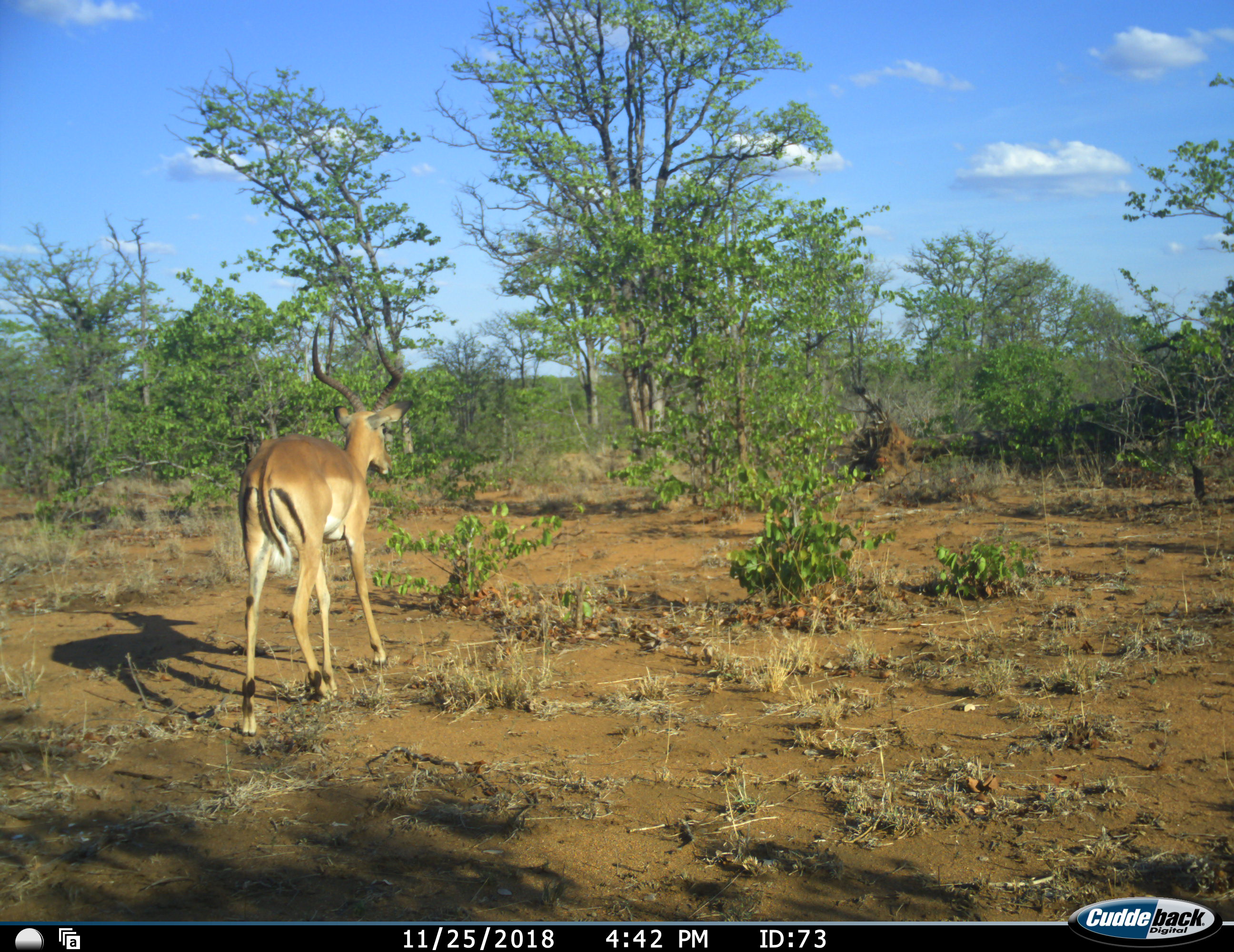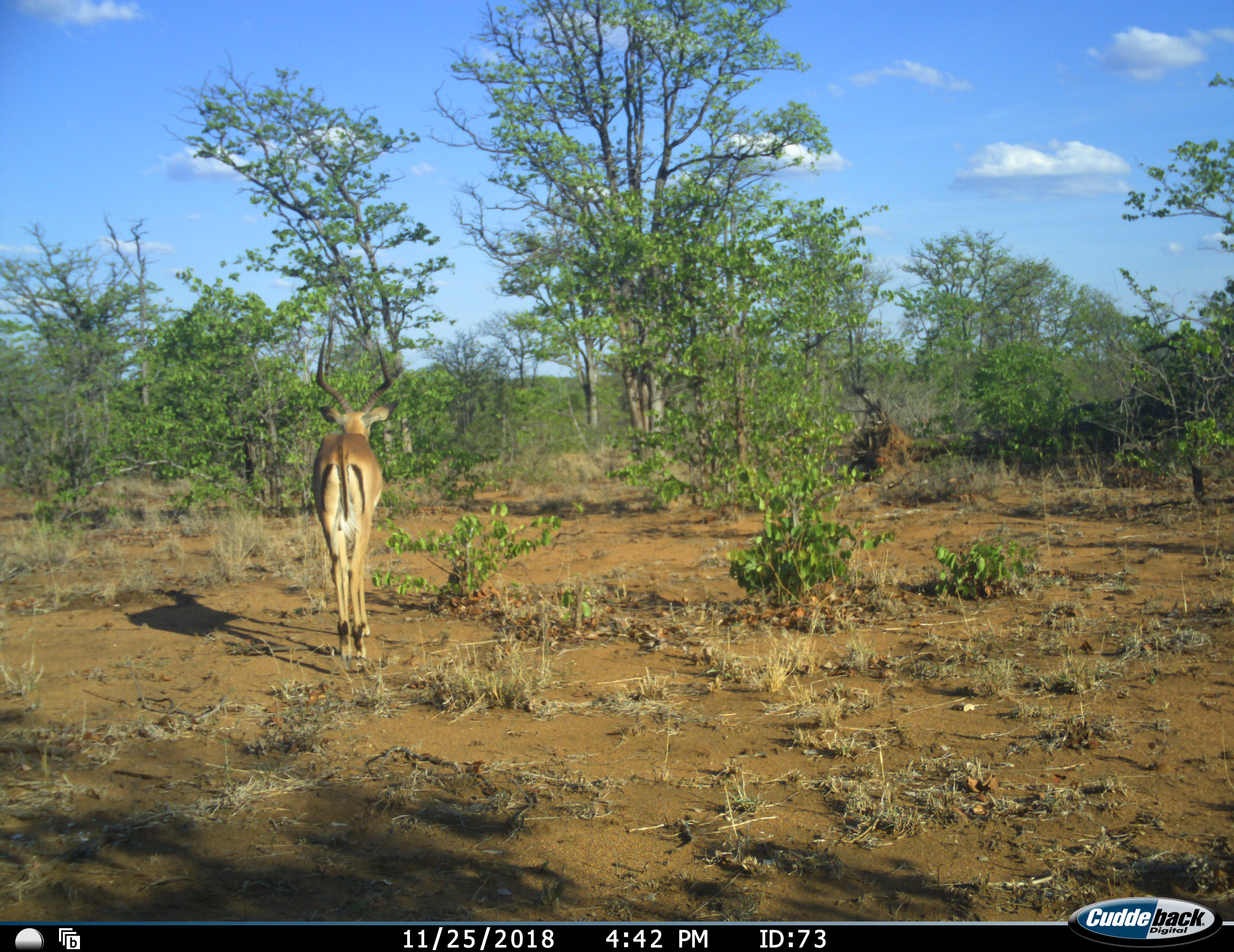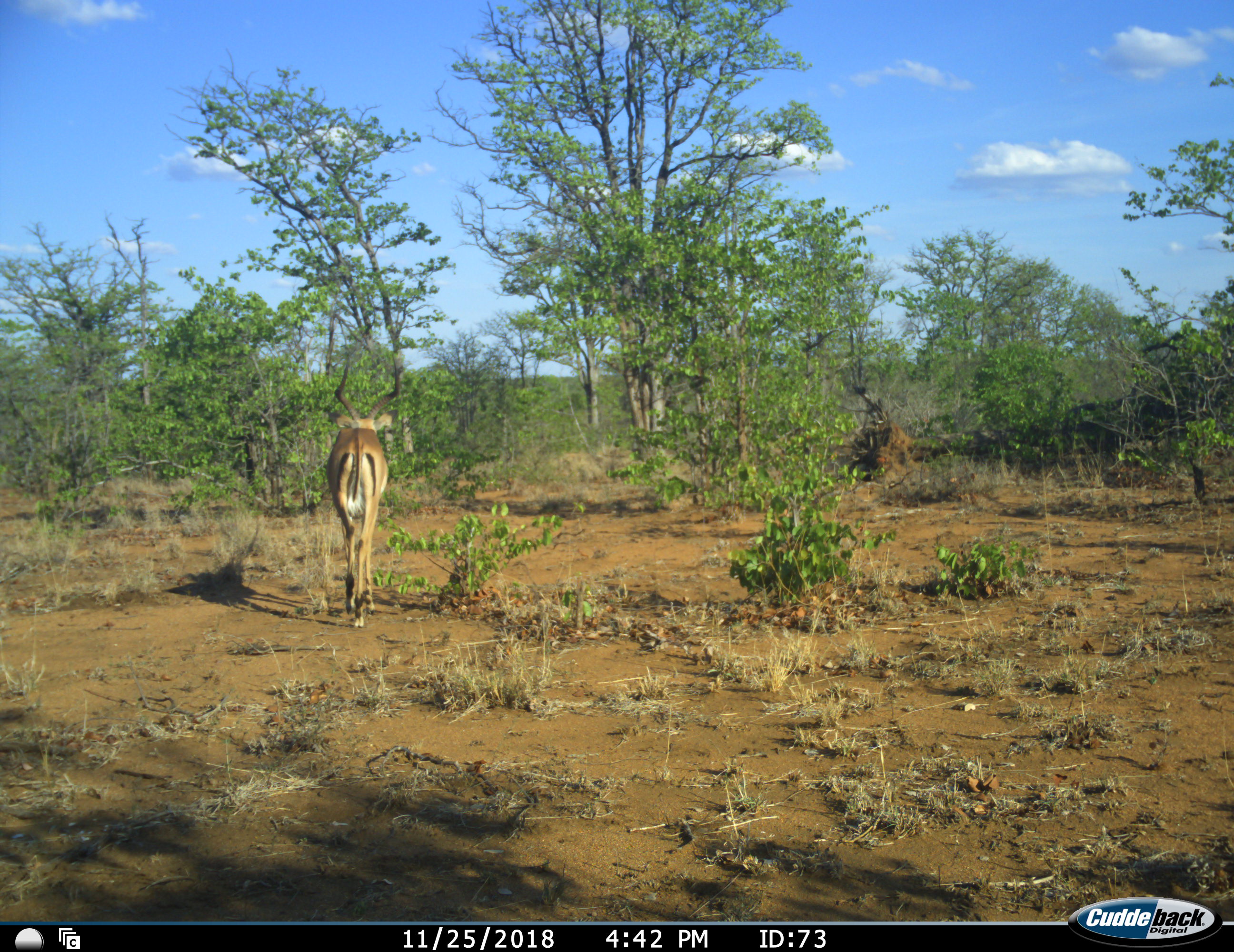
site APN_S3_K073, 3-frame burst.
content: unidentified animal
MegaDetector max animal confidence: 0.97